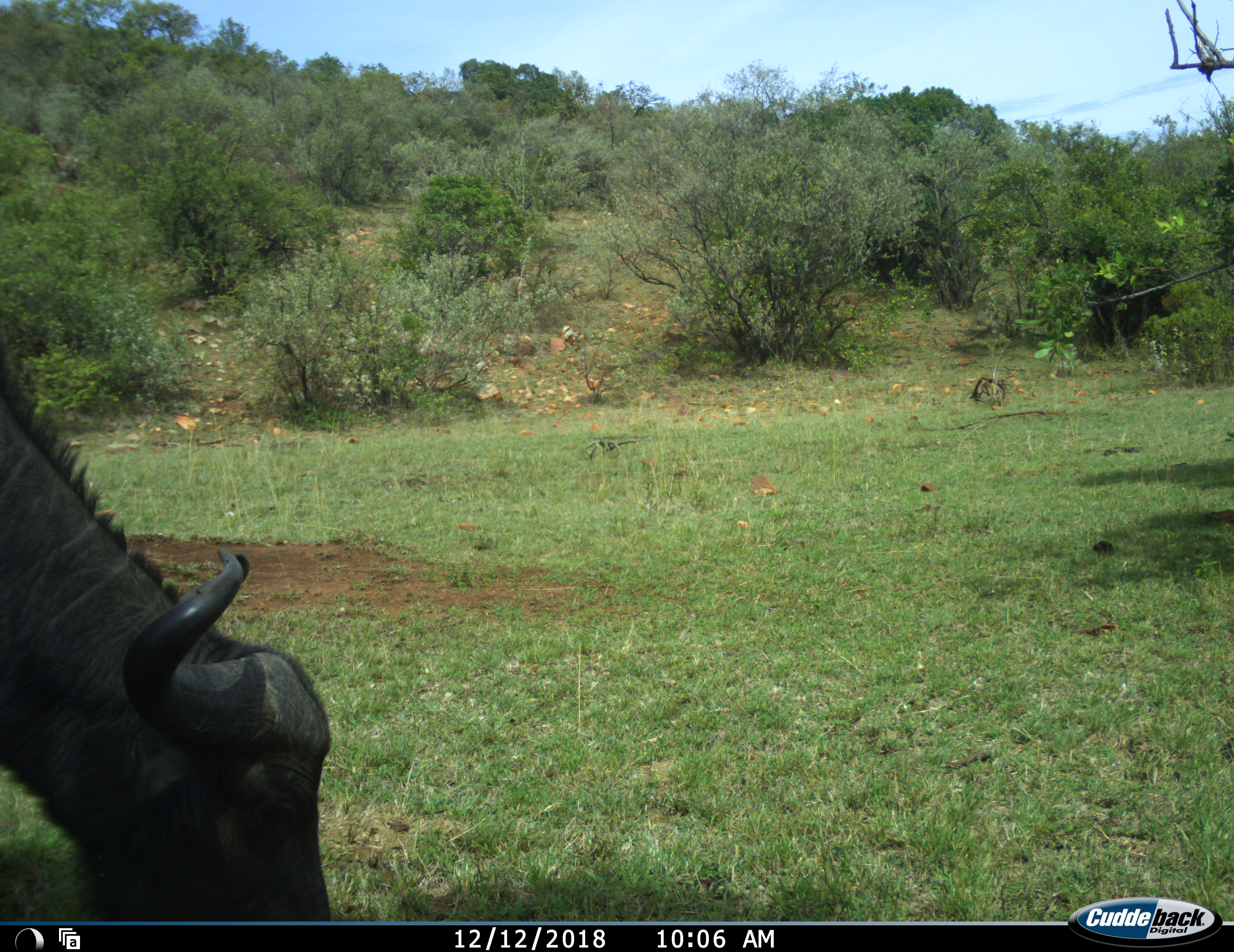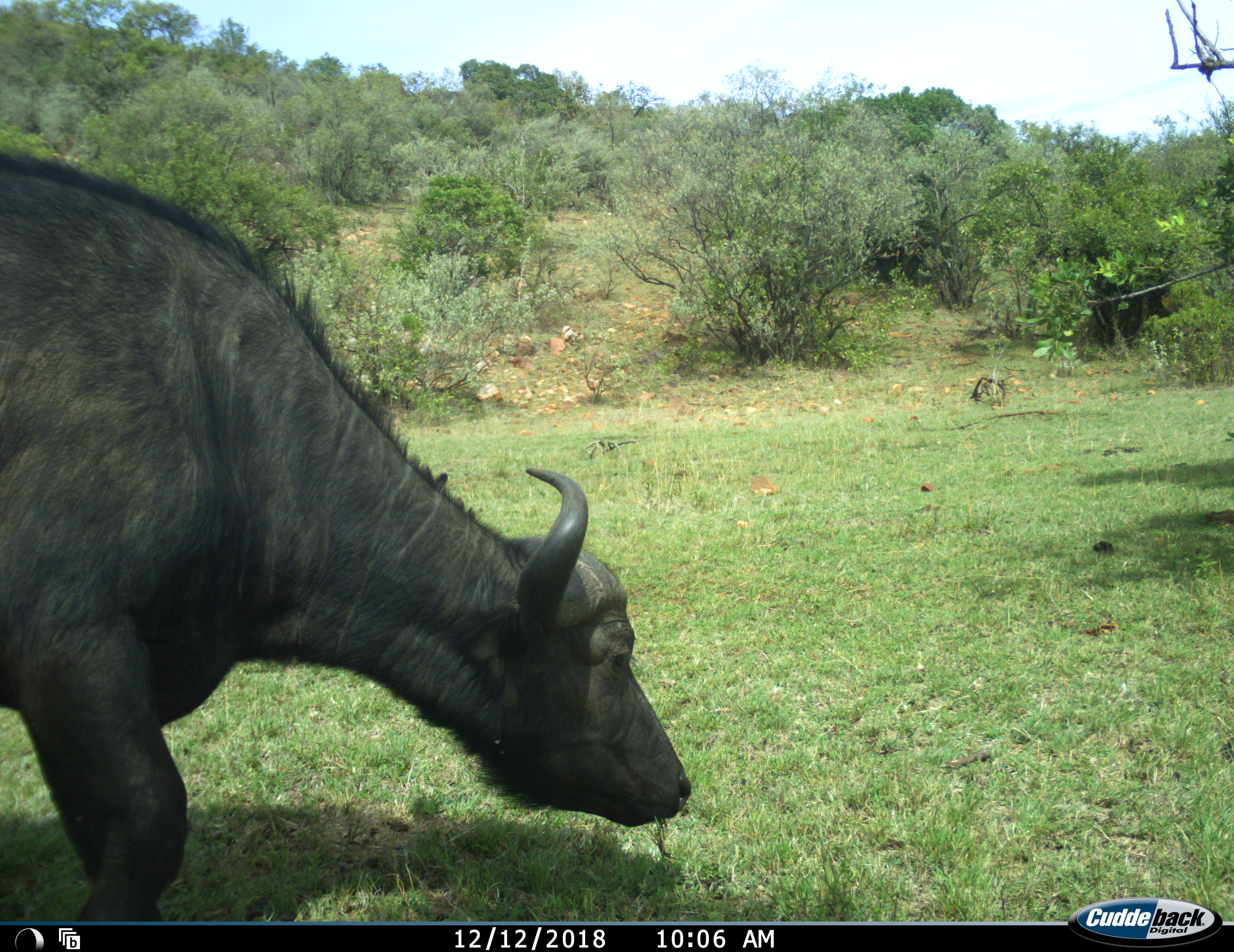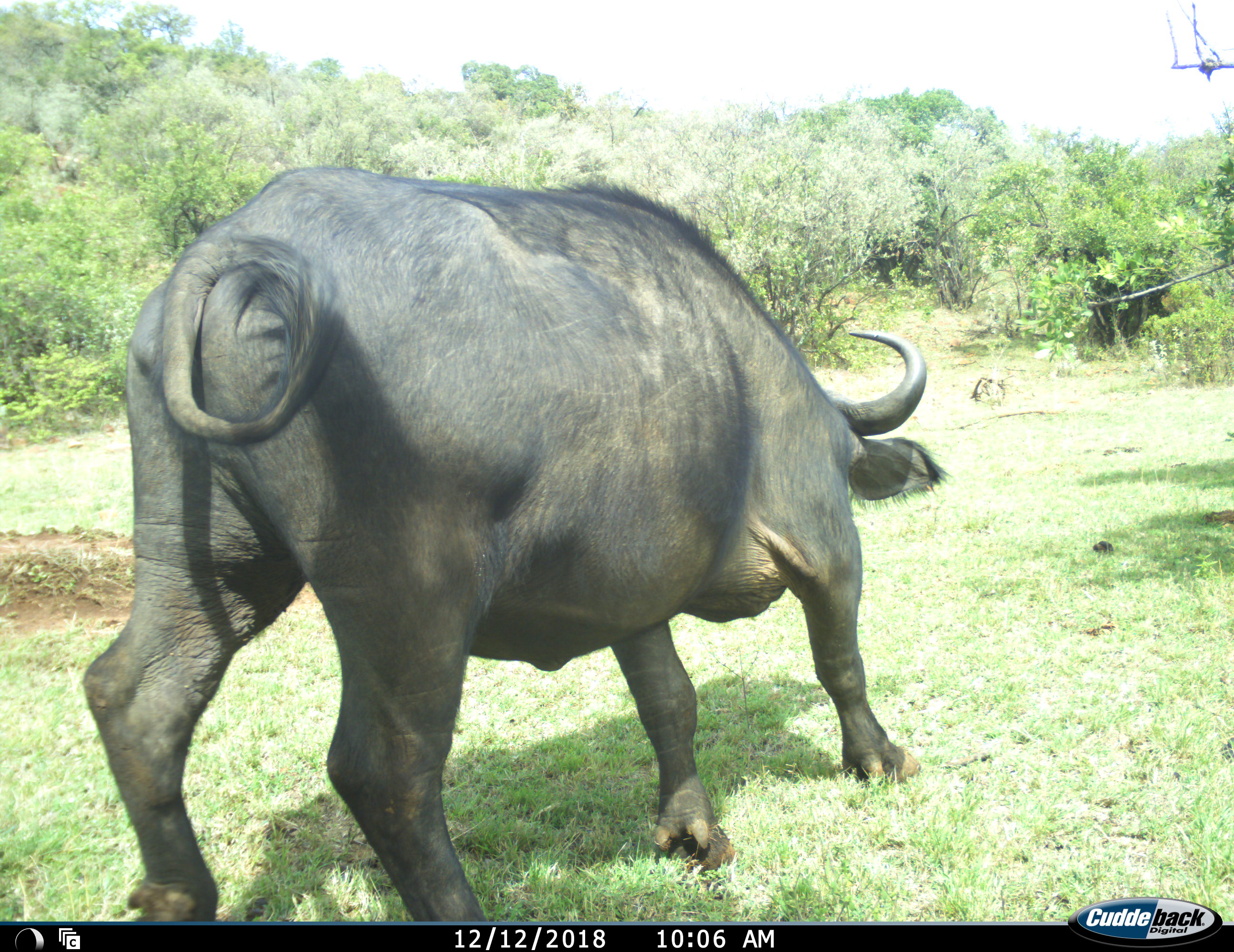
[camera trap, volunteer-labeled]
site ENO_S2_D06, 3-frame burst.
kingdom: Animalia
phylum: Chordata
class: Mammalia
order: Artiodactyla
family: Bovidae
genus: Syncerus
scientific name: Syncerus caffer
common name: african buffalo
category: buffalo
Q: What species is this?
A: Buffalo (african buffalo) (Syncerus caffer).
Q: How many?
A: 1.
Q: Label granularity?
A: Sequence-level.